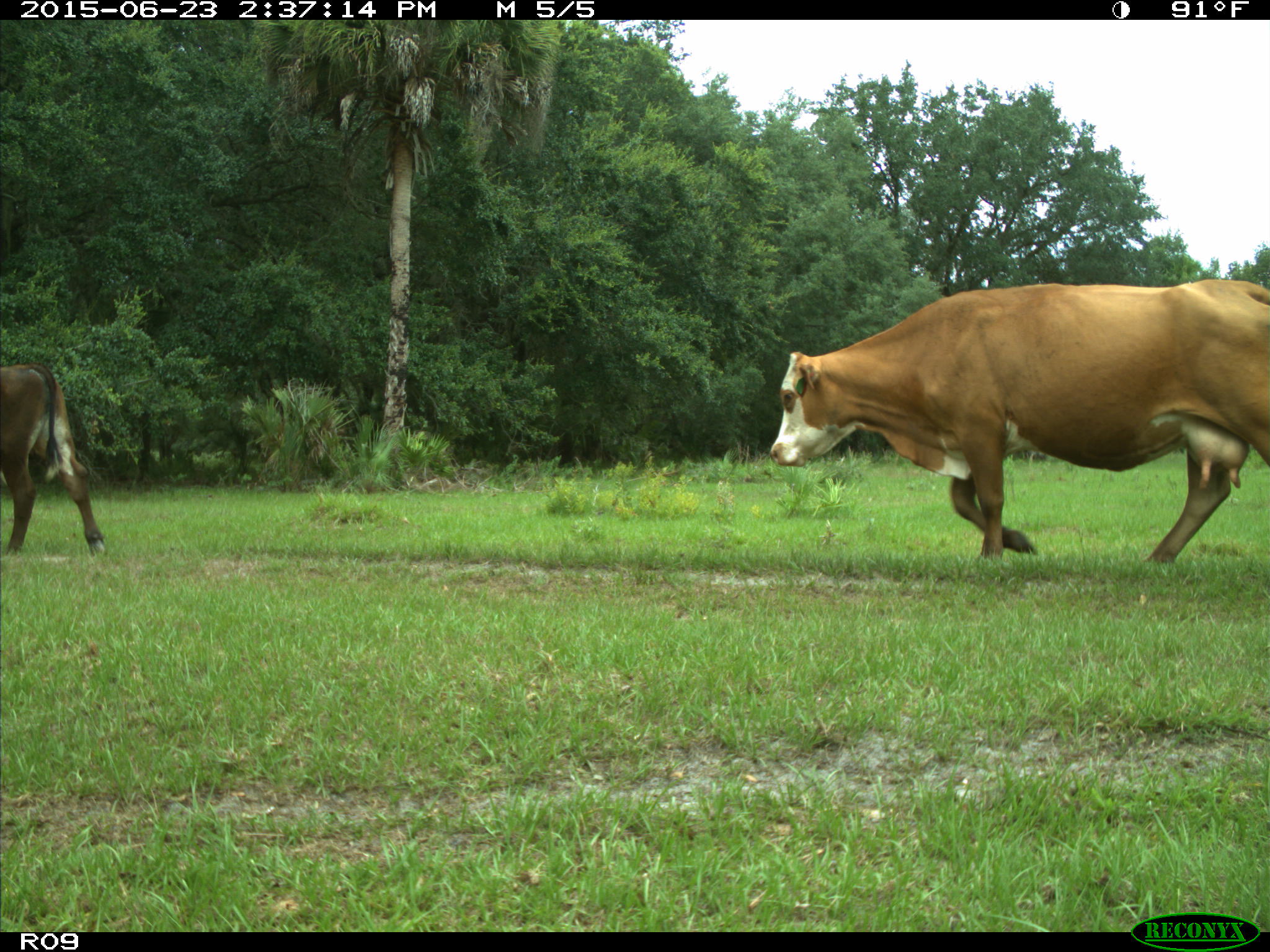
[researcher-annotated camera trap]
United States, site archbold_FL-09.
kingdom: Animalia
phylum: Chordata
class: Mammalia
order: Artiodactyla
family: Bovidae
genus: Bos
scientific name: Bos taurus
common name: domestic cow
Bos taurus (domestic cow).